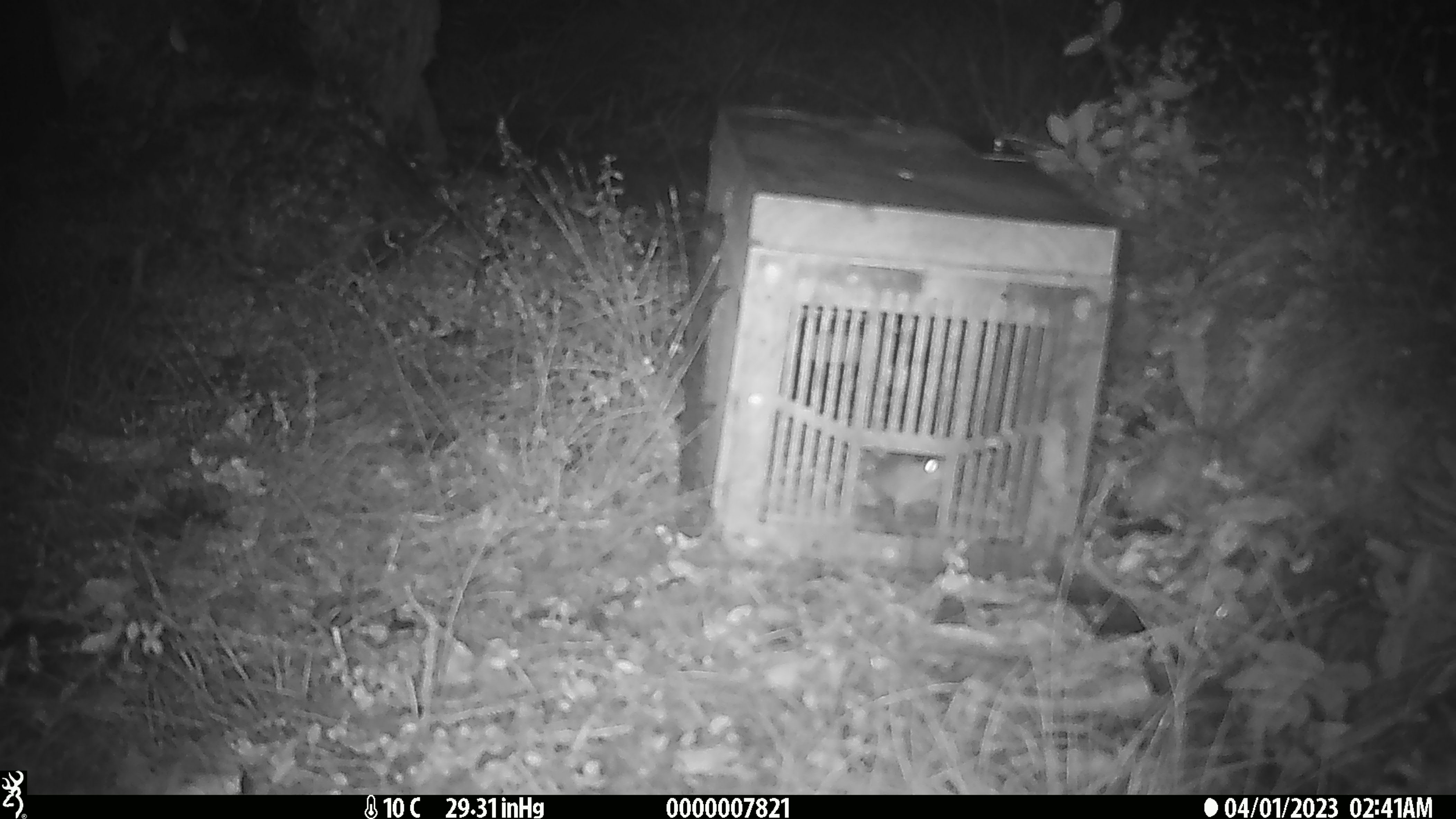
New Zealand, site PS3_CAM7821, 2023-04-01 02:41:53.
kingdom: Animalia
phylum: Chordata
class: Mammalia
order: Rodentia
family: Muridae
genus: Mus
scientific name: Mus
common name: mouse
Mouse (Mus).